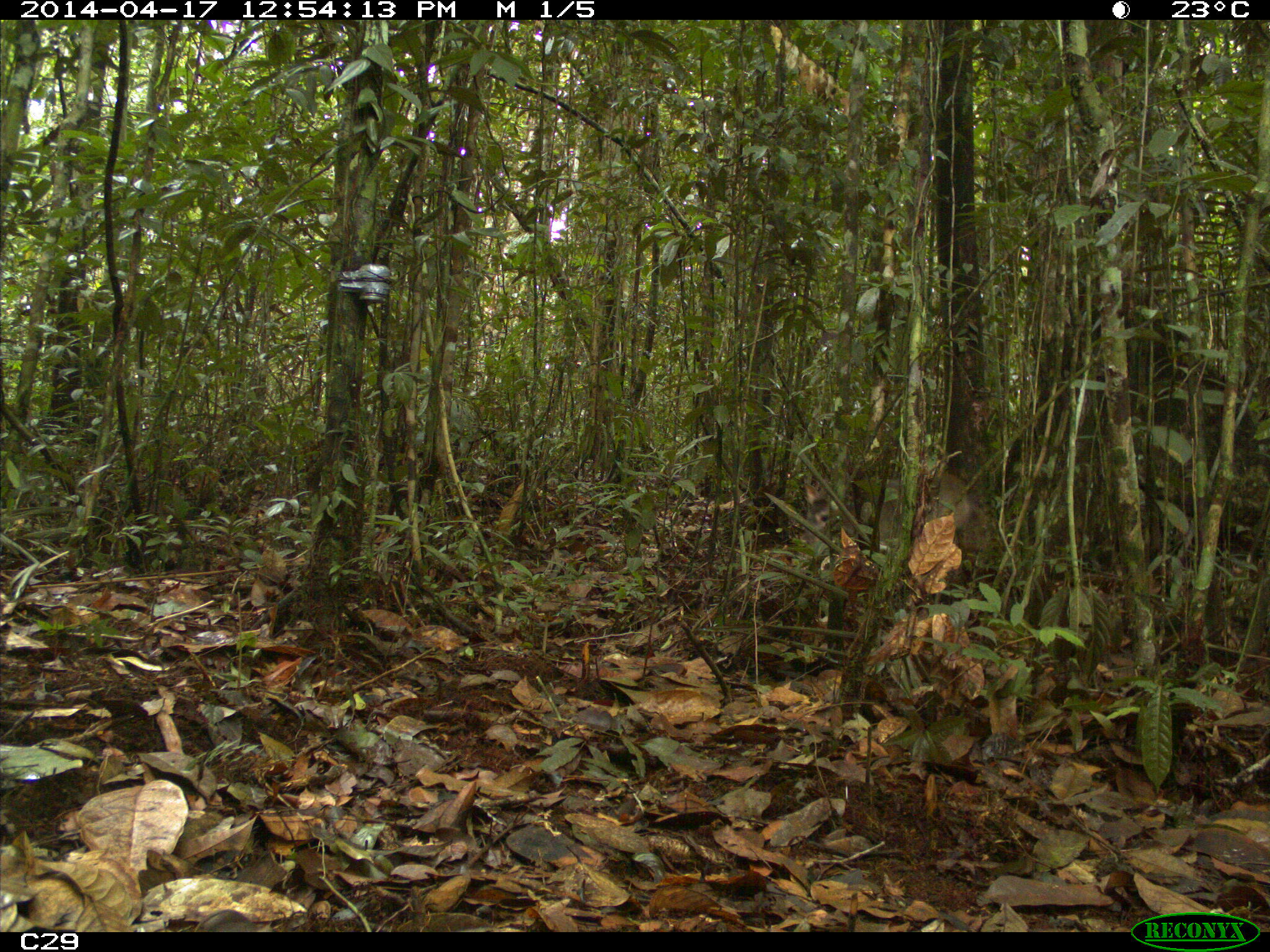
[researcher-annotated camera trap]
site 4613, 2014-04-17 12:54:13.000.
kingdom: Animalia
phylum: Chordata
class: Mammalia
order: Artiodactyla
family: Cervidae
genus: Mazama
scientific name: Mazama gouazoubira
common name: gray brocket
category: mazama gouazaoubira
Mazama gouazaoubira (gray brocket) (Mazama gouazoubira), count 1, age adult, sex male.